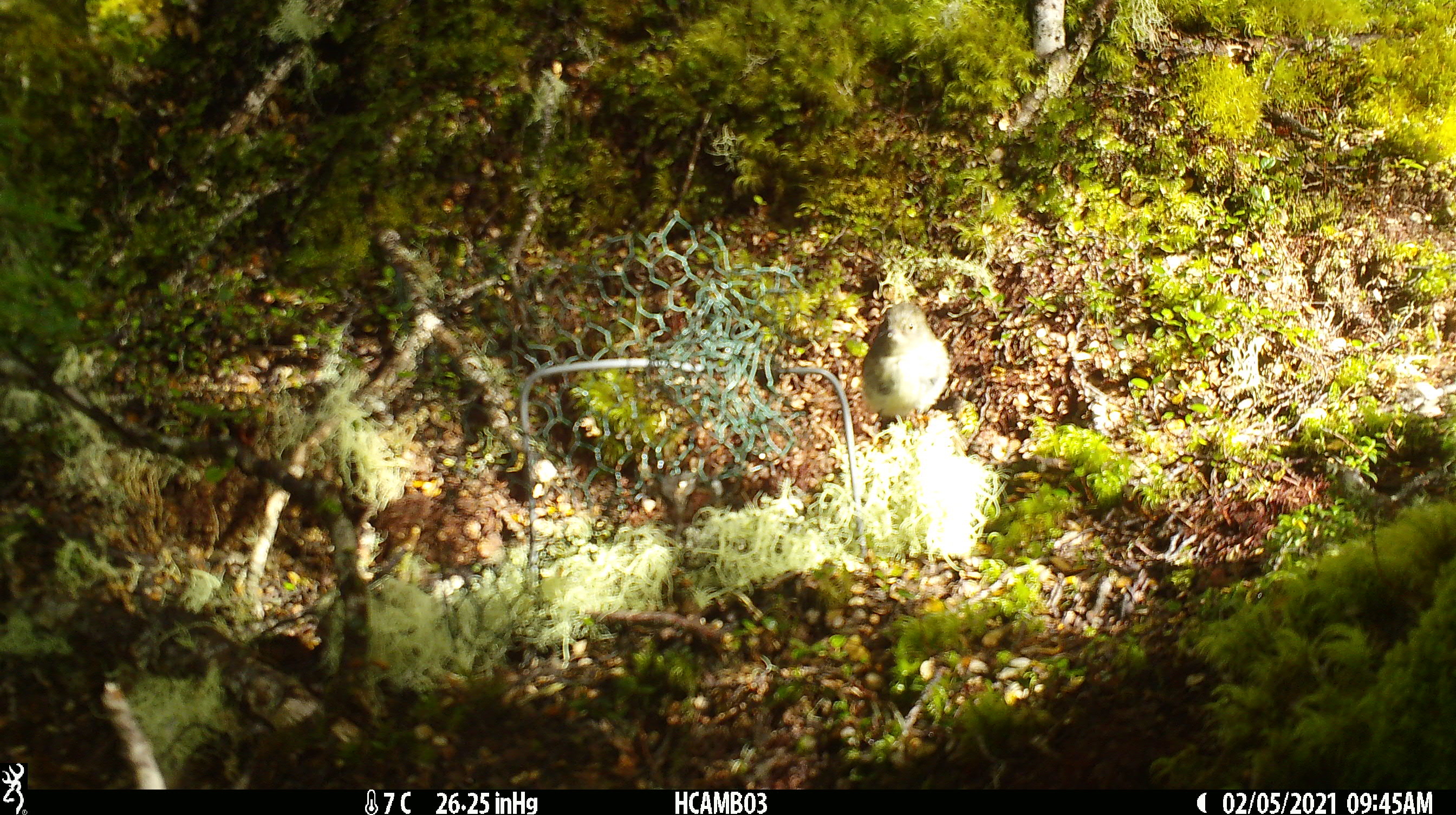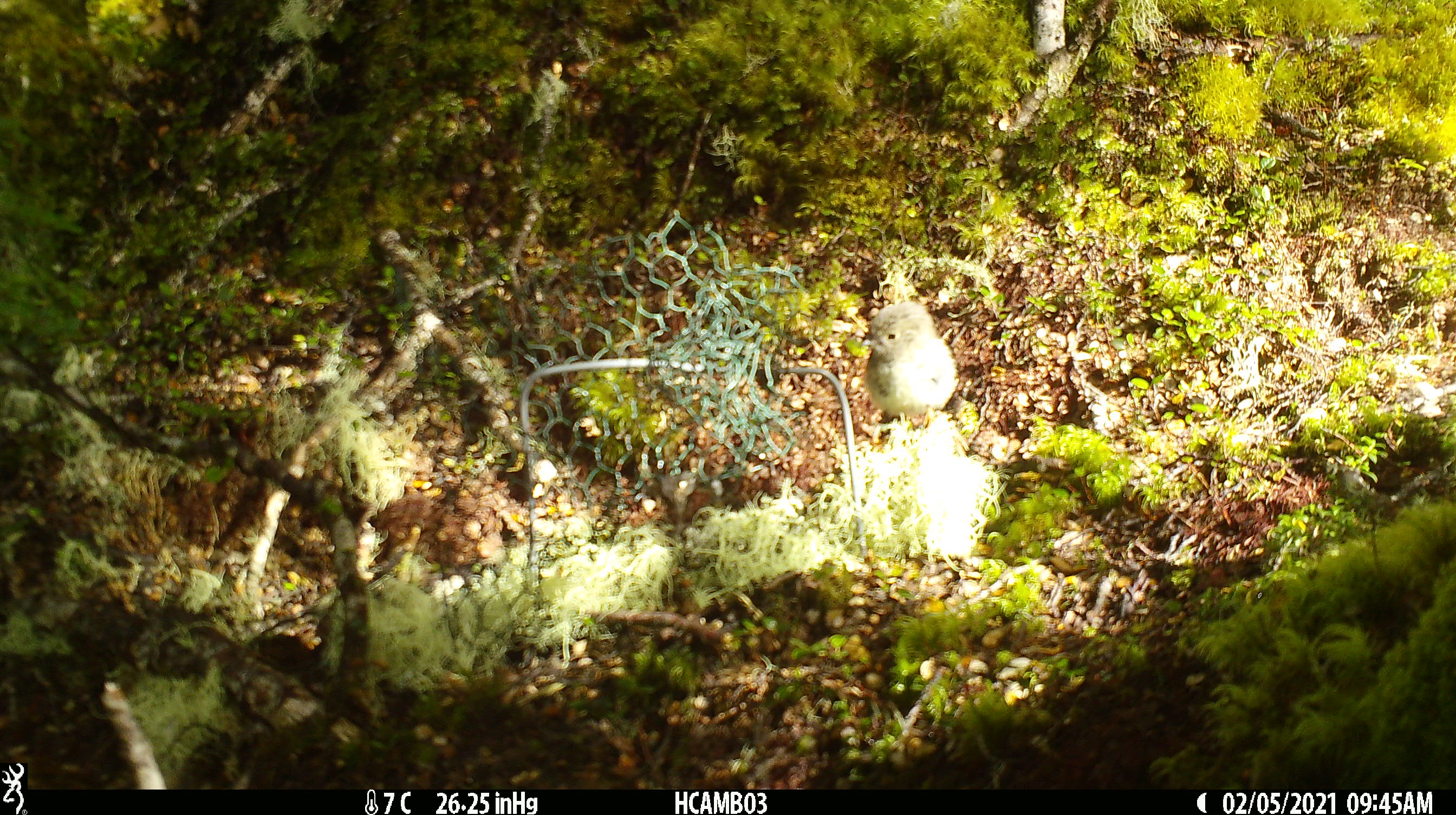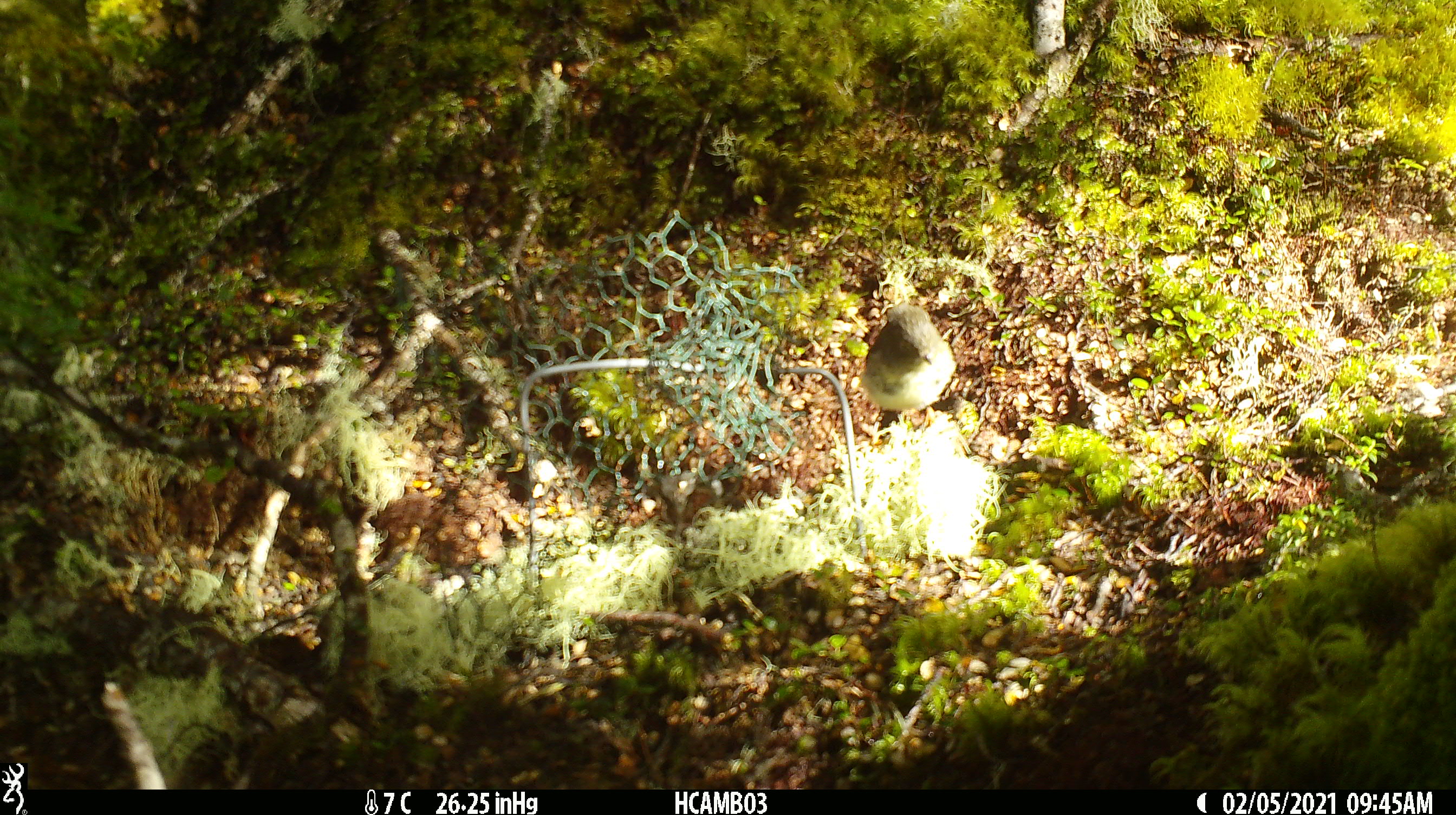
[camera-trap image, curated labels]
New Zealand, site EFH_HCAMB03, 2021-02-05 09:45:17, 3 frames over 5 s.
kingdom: Animalia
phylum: Chordata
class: Aves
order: Passeriformes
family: Petroicidae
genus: Petroica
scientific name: Petroica macrocephala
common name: tomtit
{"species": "tomtit (Petroica macrocephala)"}